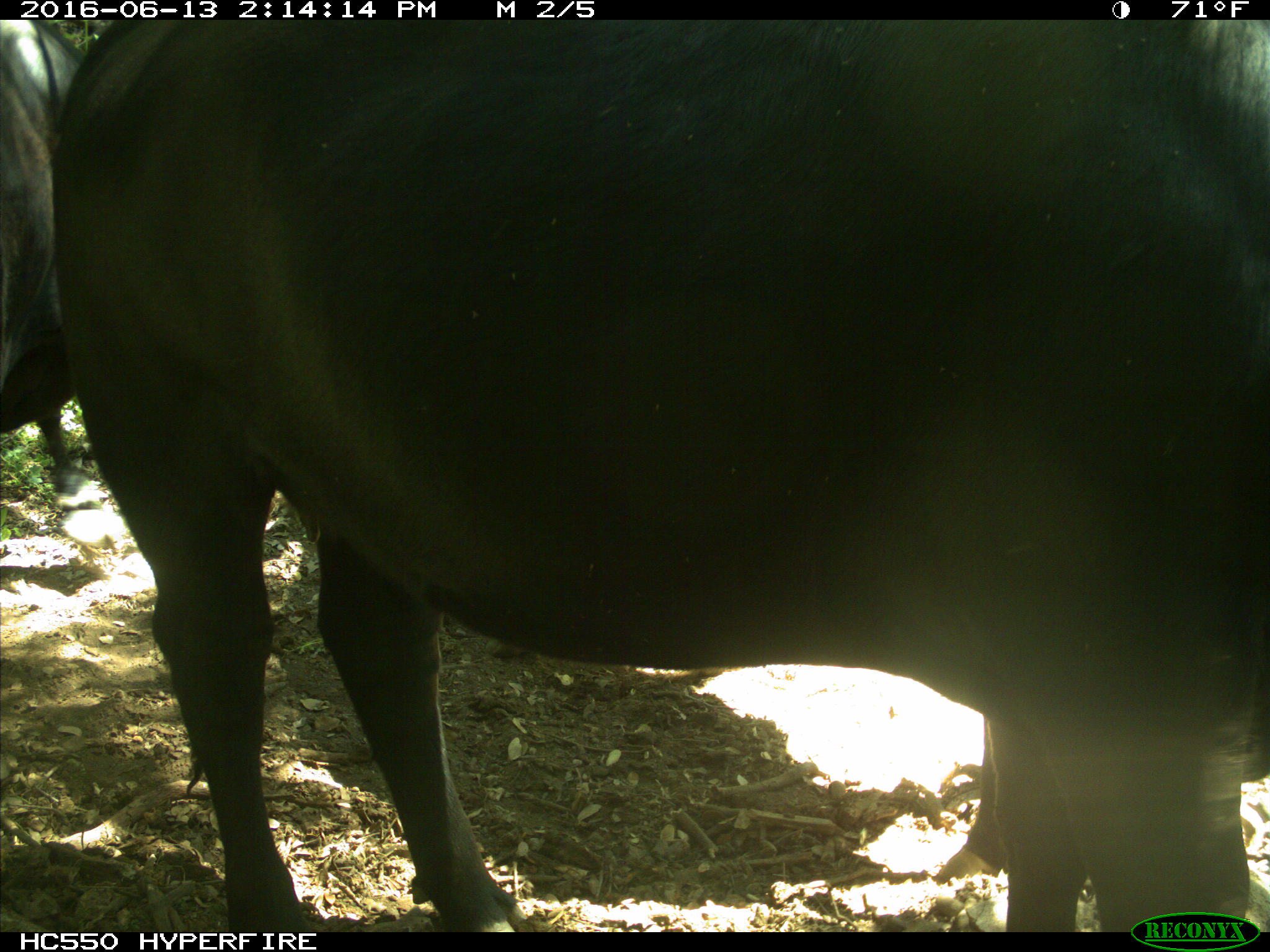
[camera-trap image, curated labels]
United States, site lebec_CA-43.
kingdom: Animalia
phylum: Chordata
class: Mammalia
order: Artiodactyla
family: Bovidae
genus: Bos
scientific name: Bos taurus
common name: domestic cow